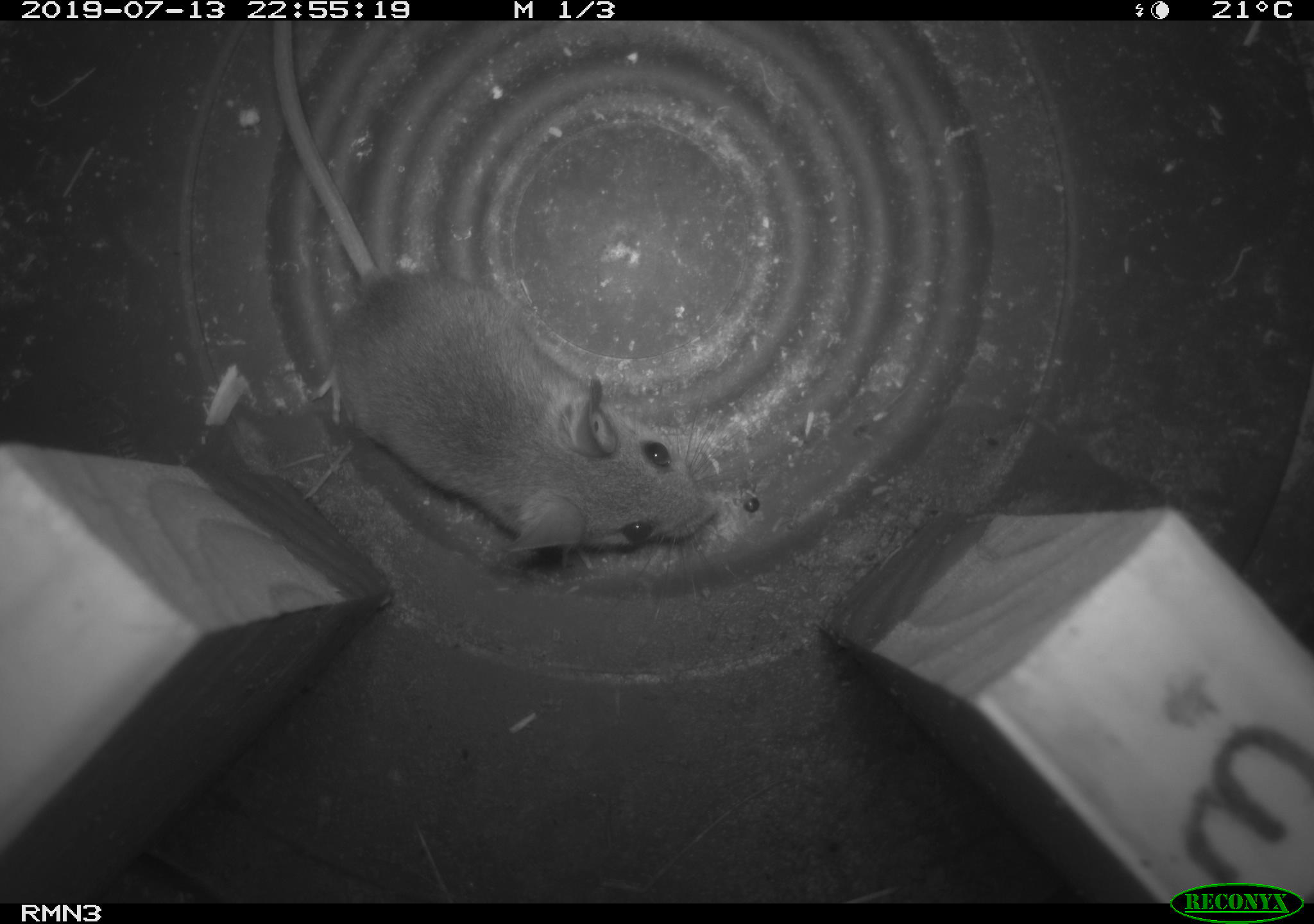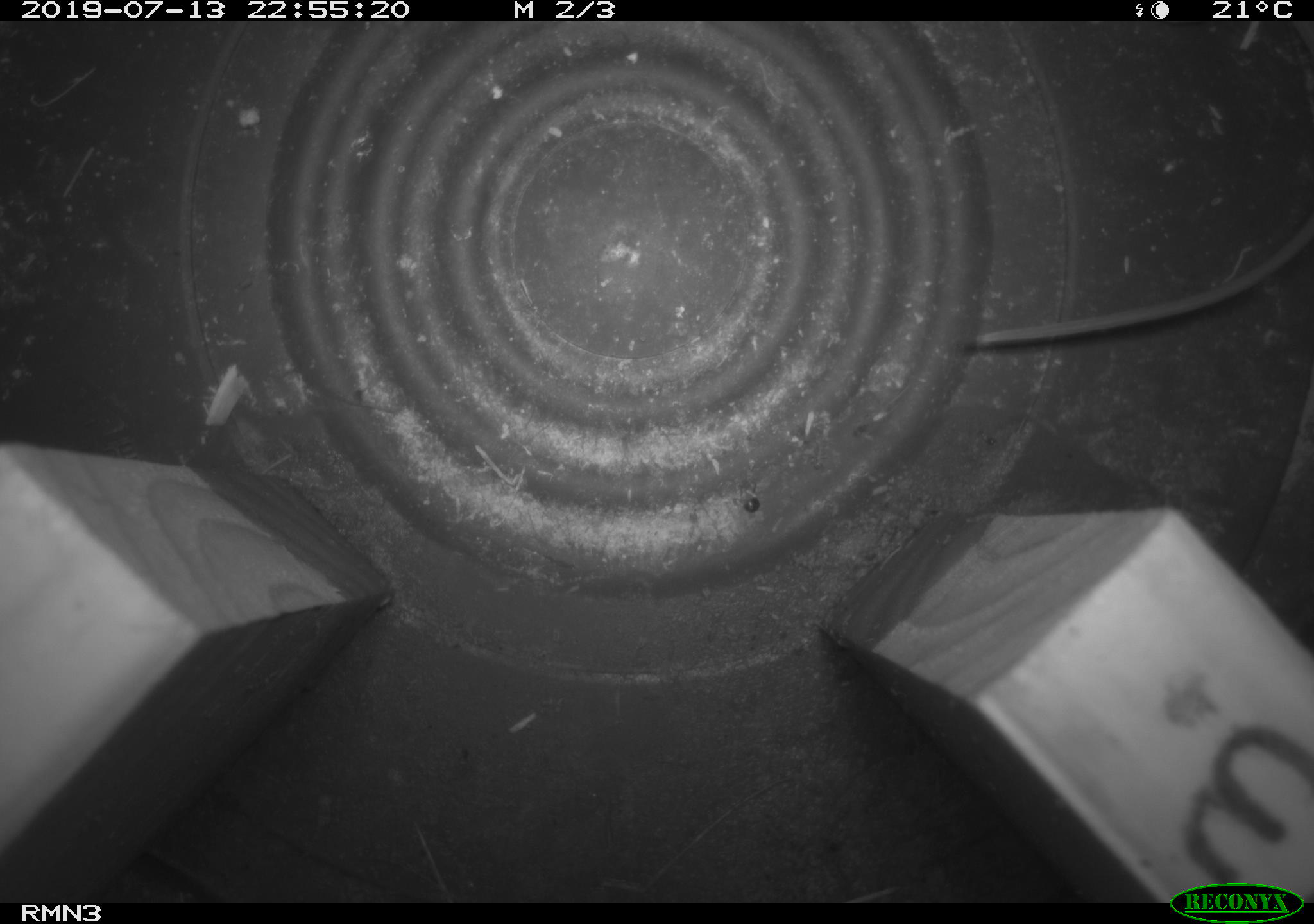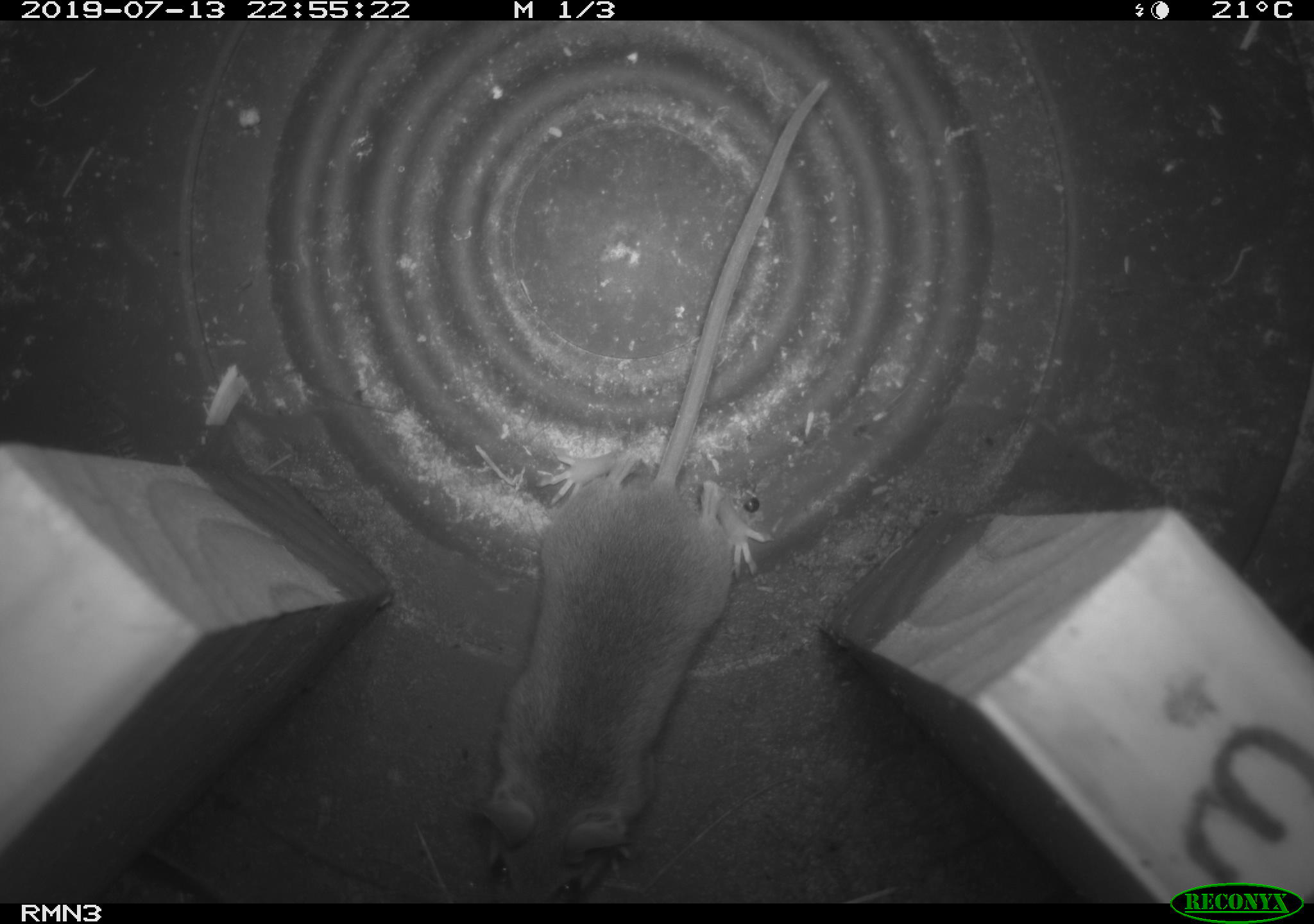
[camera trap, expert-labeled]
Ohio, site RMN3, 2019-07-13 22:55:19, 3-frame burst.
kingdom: Animalia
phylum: Chordata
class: Mammalia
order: Rodentia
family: Cricetidae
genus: Peromyscus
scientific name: Peromyscus leucopus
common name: white-footed mouse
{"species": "white-footed mouse (Peromyscus leucopus)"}